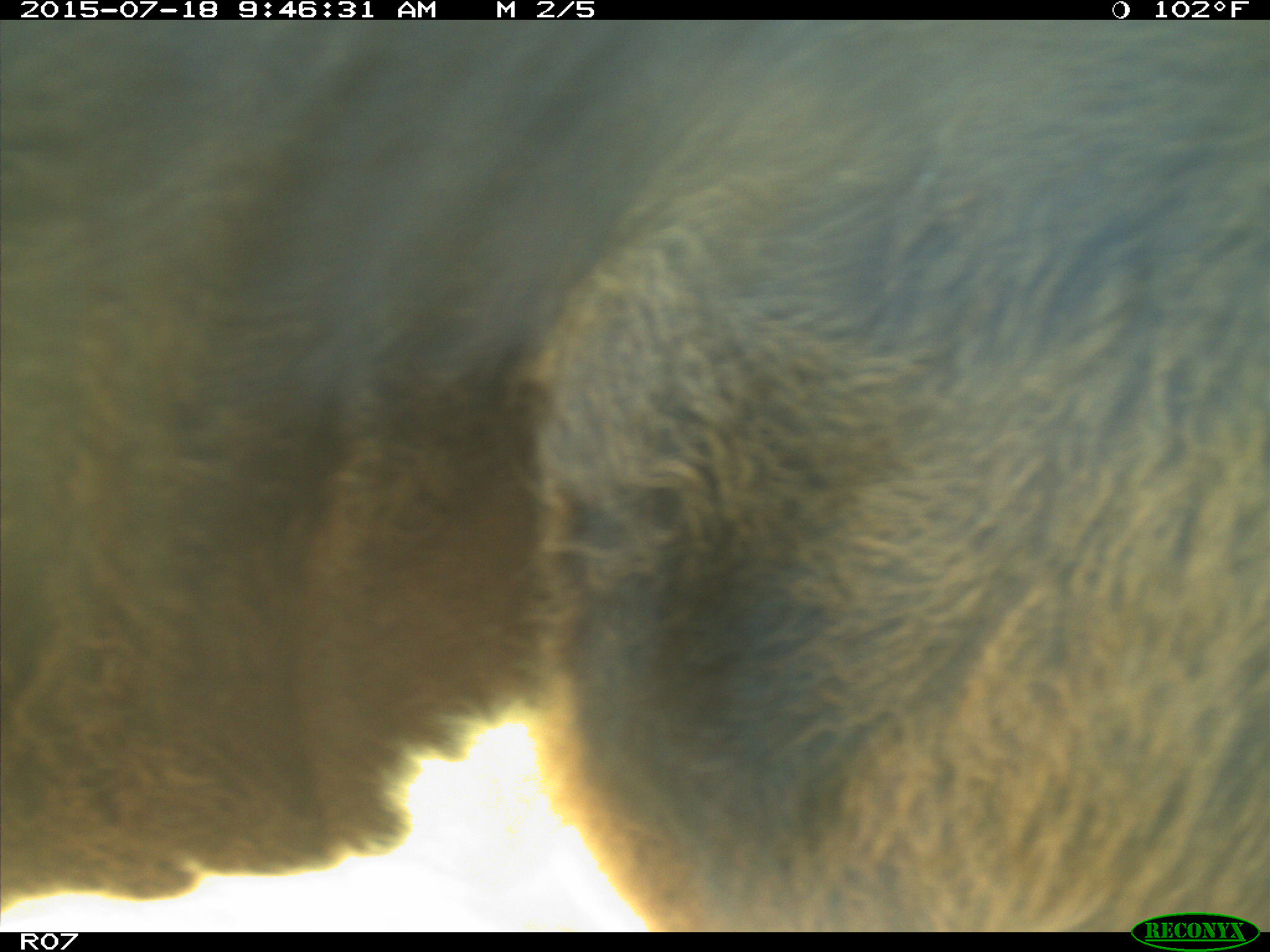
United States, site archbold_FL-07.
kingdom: Animalia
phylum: Chordata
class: Mammalia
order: Artiodactyla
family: Bovidae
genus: Bos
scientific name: Bos taurus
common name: domestic cow